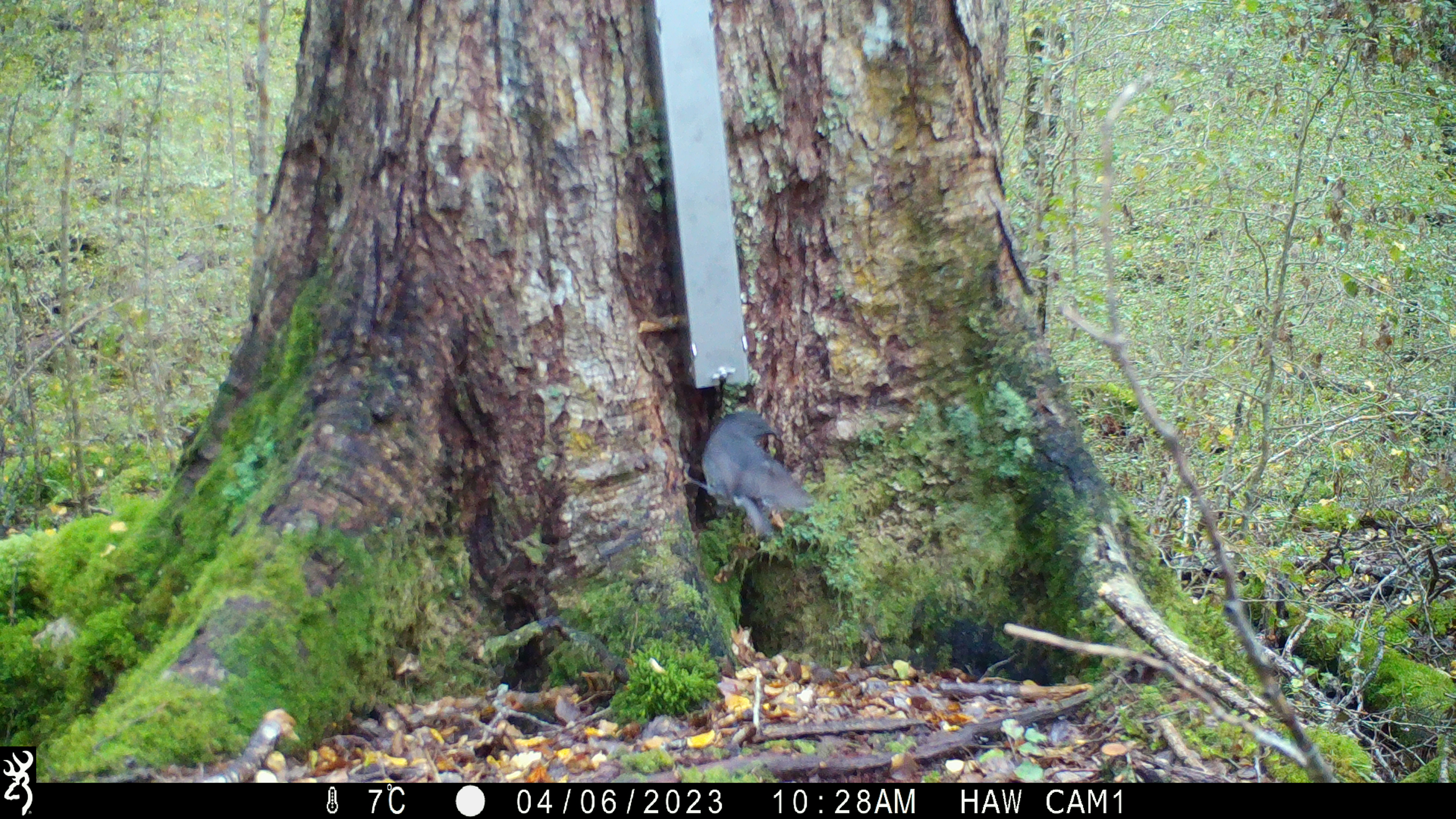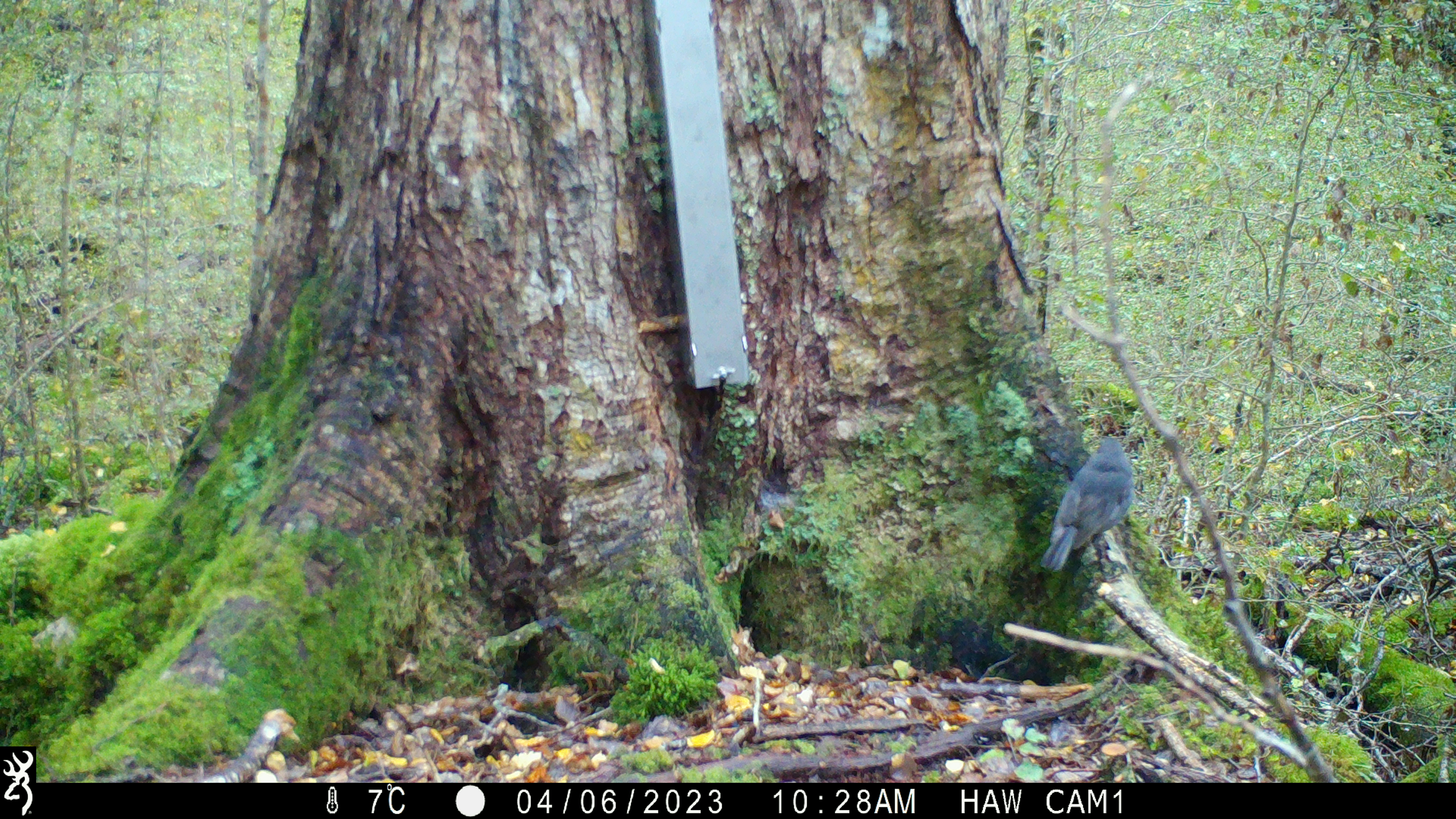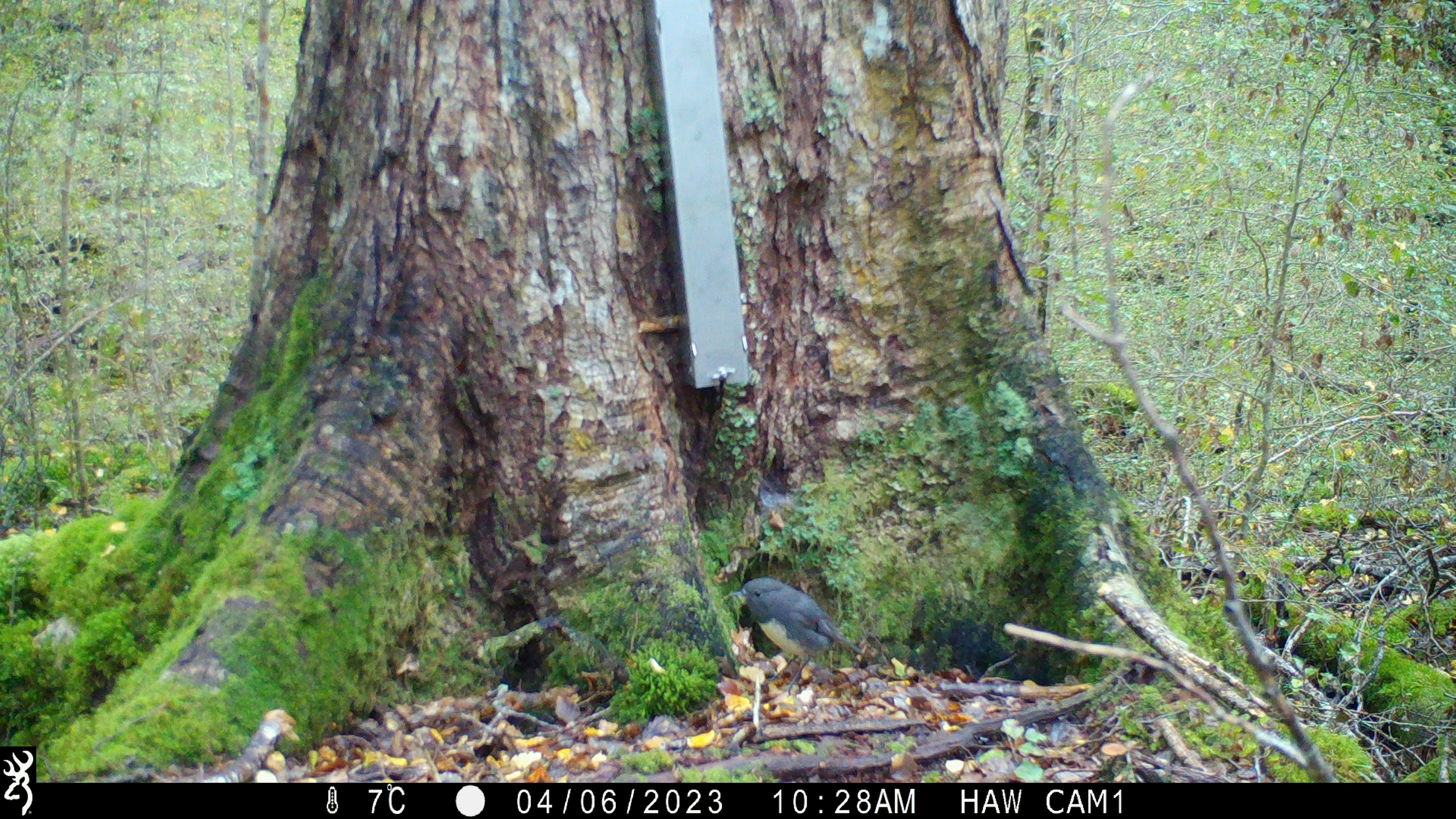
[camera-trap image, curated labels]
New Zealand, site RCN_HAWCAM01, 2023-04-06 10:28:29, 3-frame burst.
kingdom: Animalia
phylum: Chordata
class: Aves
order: Passeriformes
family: Petroicidae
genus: Petroica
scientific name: Petroica australis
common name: new zealand robin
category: robin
Robin (new zealand robin) (Petroica australis).